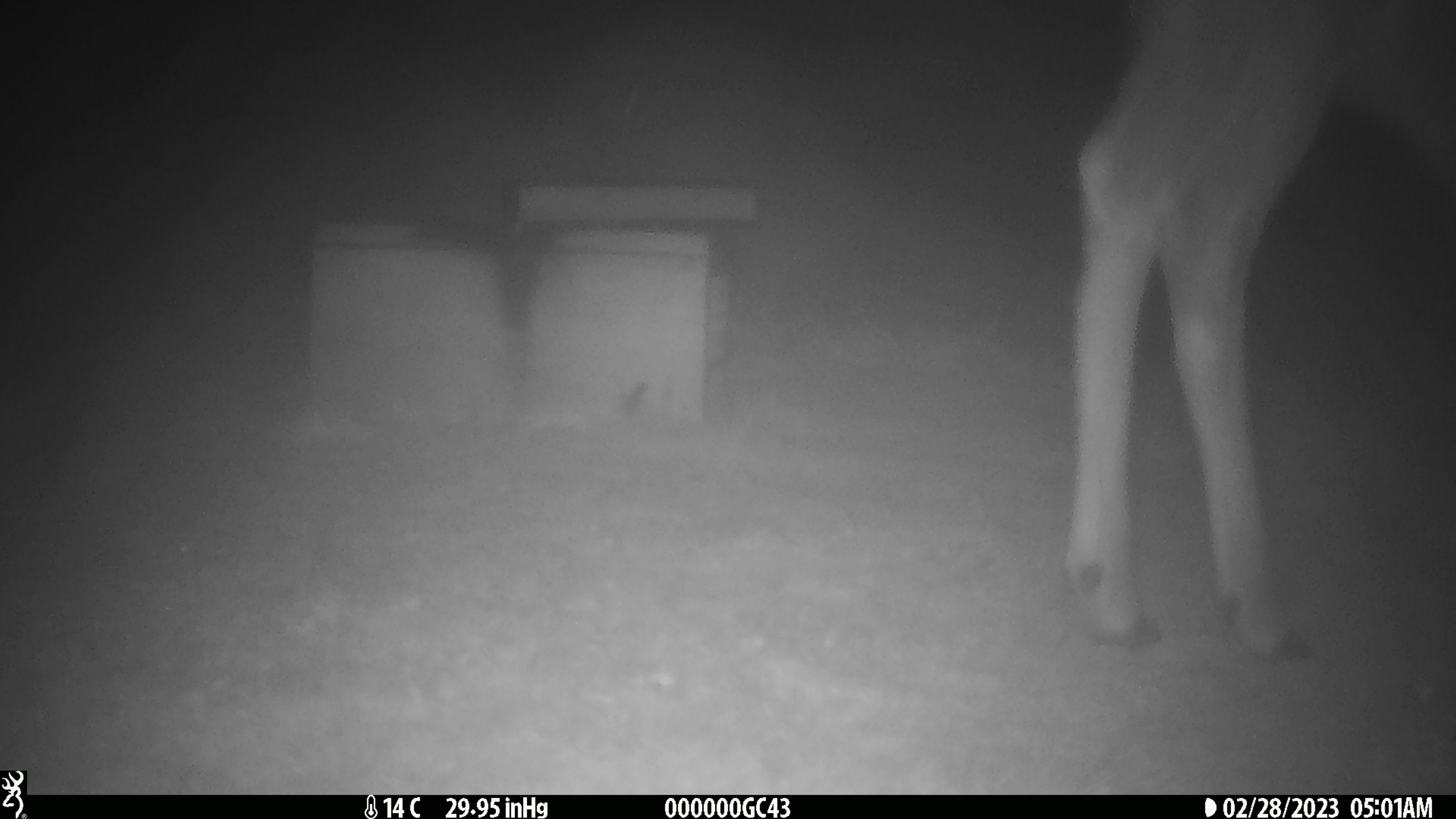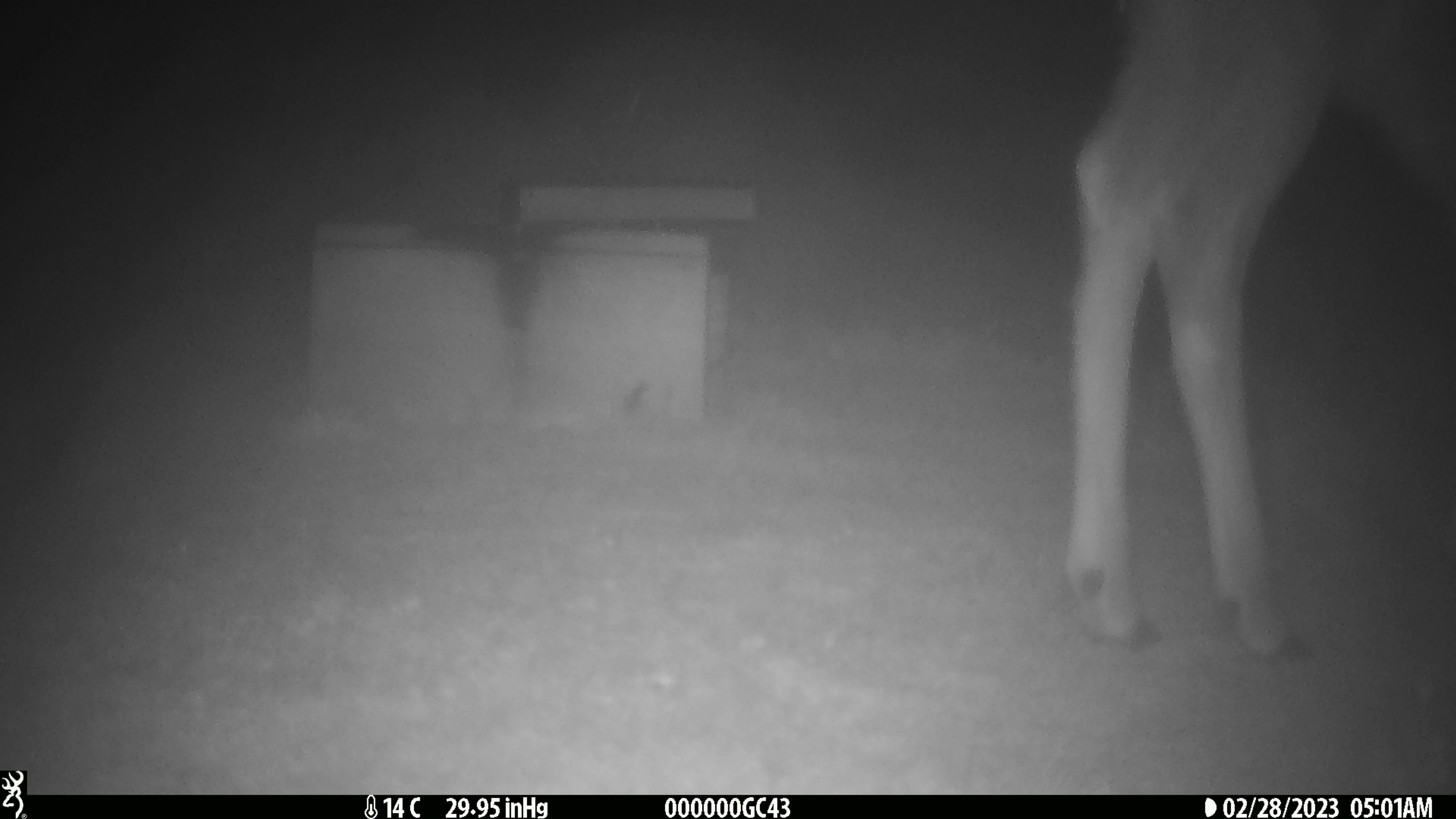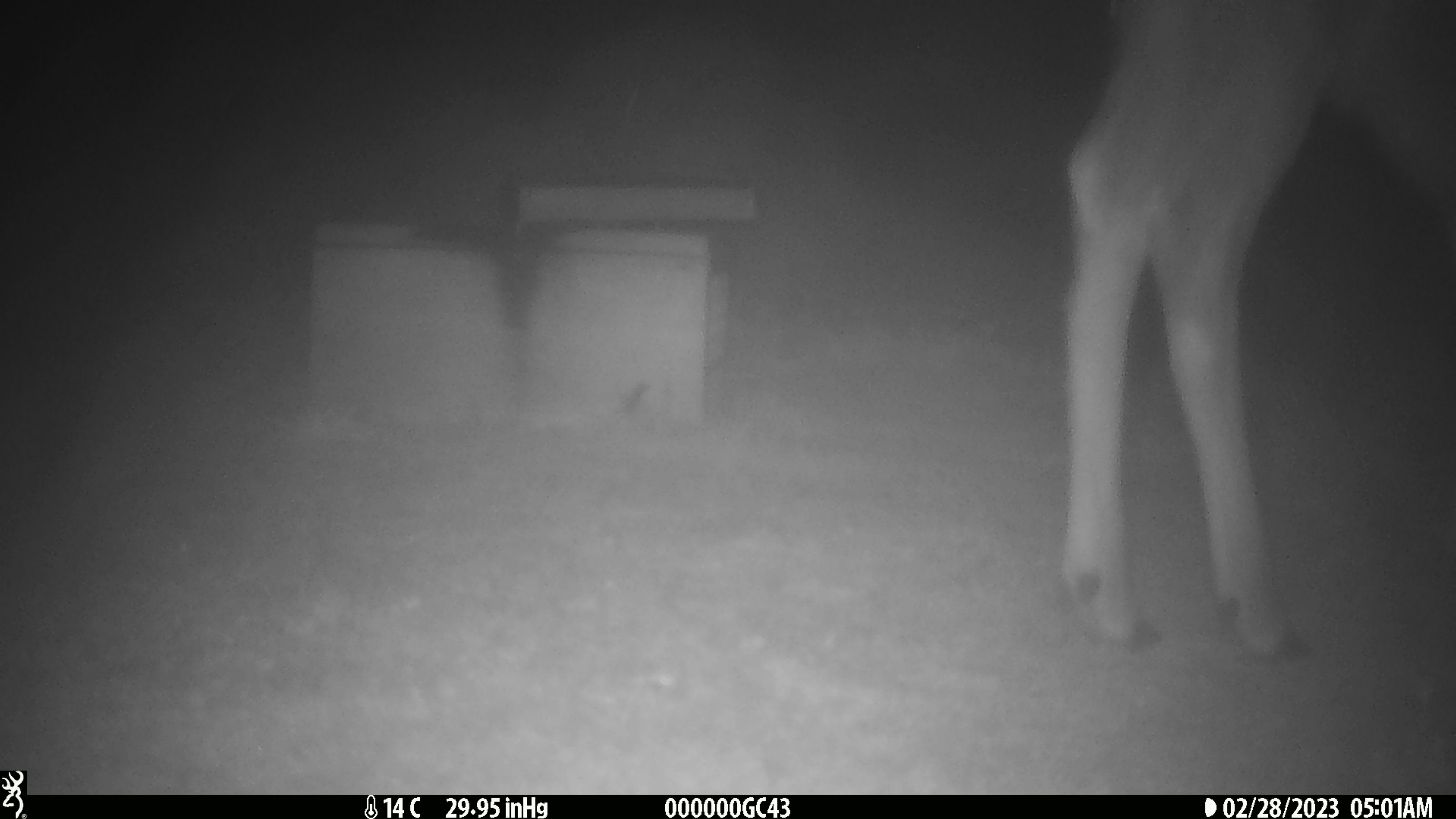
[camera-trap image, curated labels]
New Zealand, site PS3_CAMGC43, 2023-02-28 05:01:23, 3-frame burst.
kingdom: Animalia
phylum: Chordata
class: Mammalia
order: Artiodactyla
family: Cervidae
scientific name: Cervidae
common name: deer